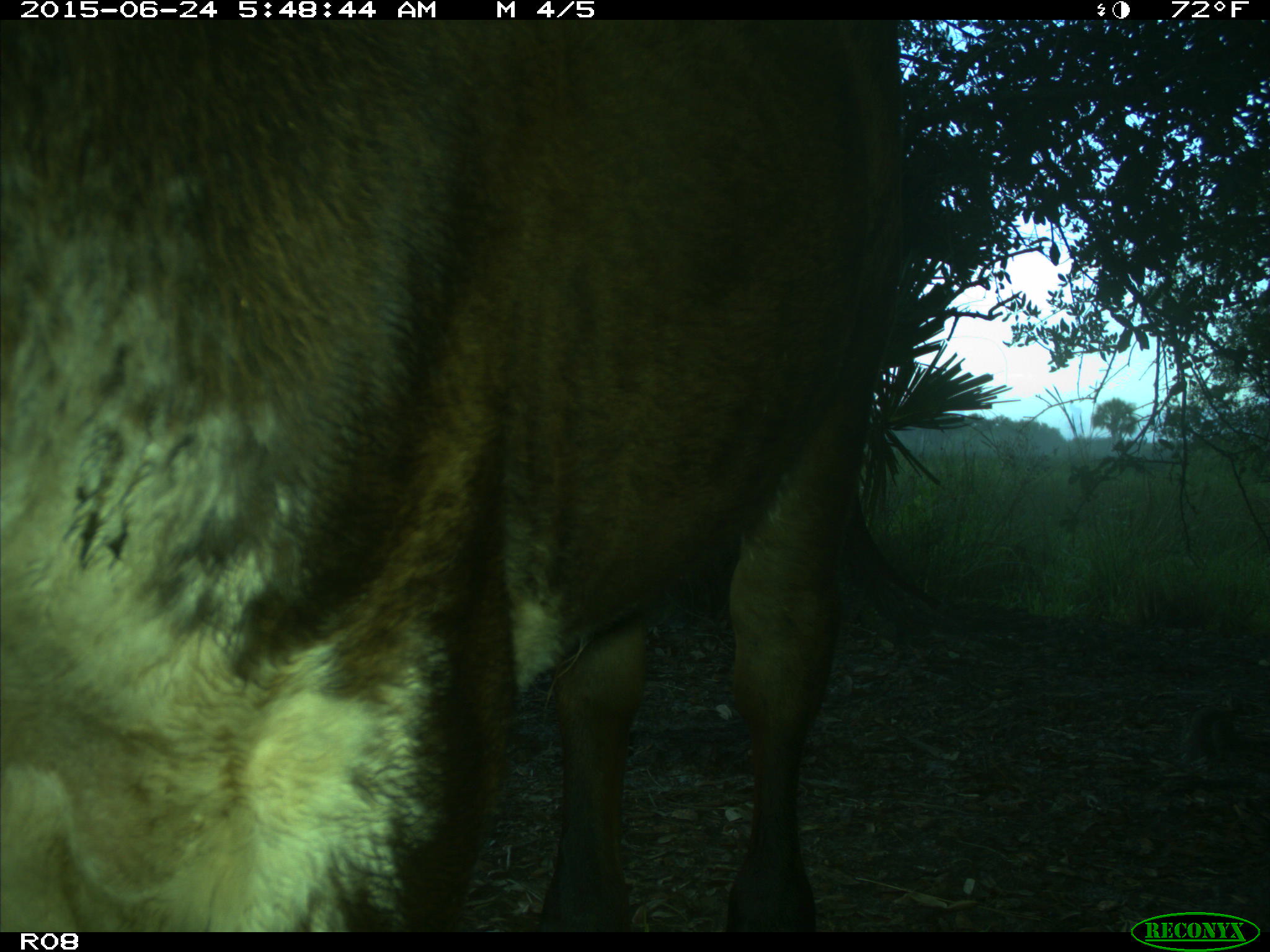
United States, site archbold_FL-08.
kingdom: Animalia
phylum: Chordata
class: Mammalia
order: Artiodactyla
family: Bovidae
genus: Bos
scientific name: Bos taurus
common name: domestic cow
Bos taurus (domestic cow).